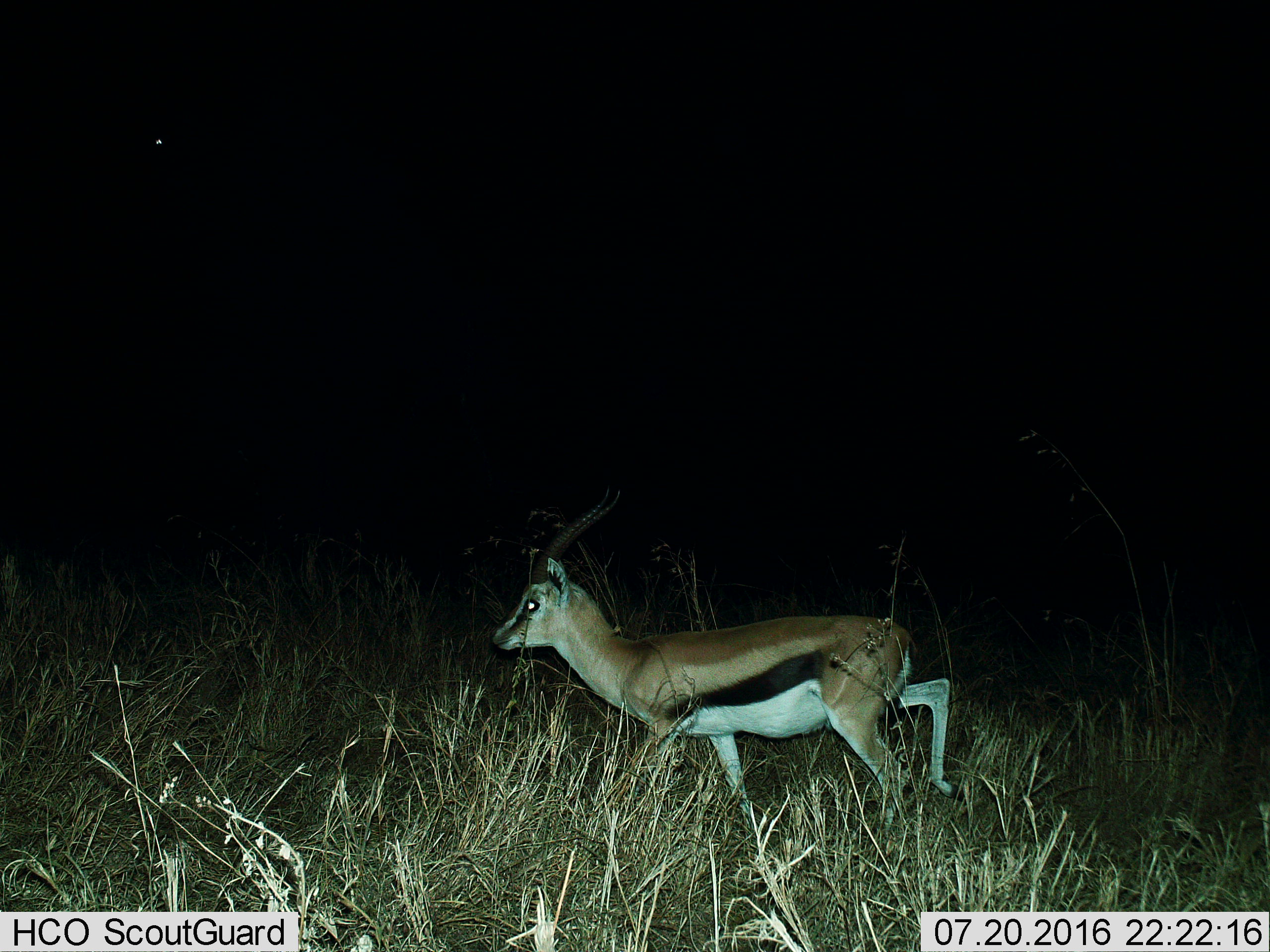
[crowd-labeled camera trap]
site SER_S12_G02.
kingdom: Animalia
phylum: Chordata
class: Mammalia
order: Artiodactyla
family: Bovidae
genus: Eudorcas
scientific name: Eudorcas thomsonii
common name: thomson's gazelle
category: gazellethomsons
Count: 1.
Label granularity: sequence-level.